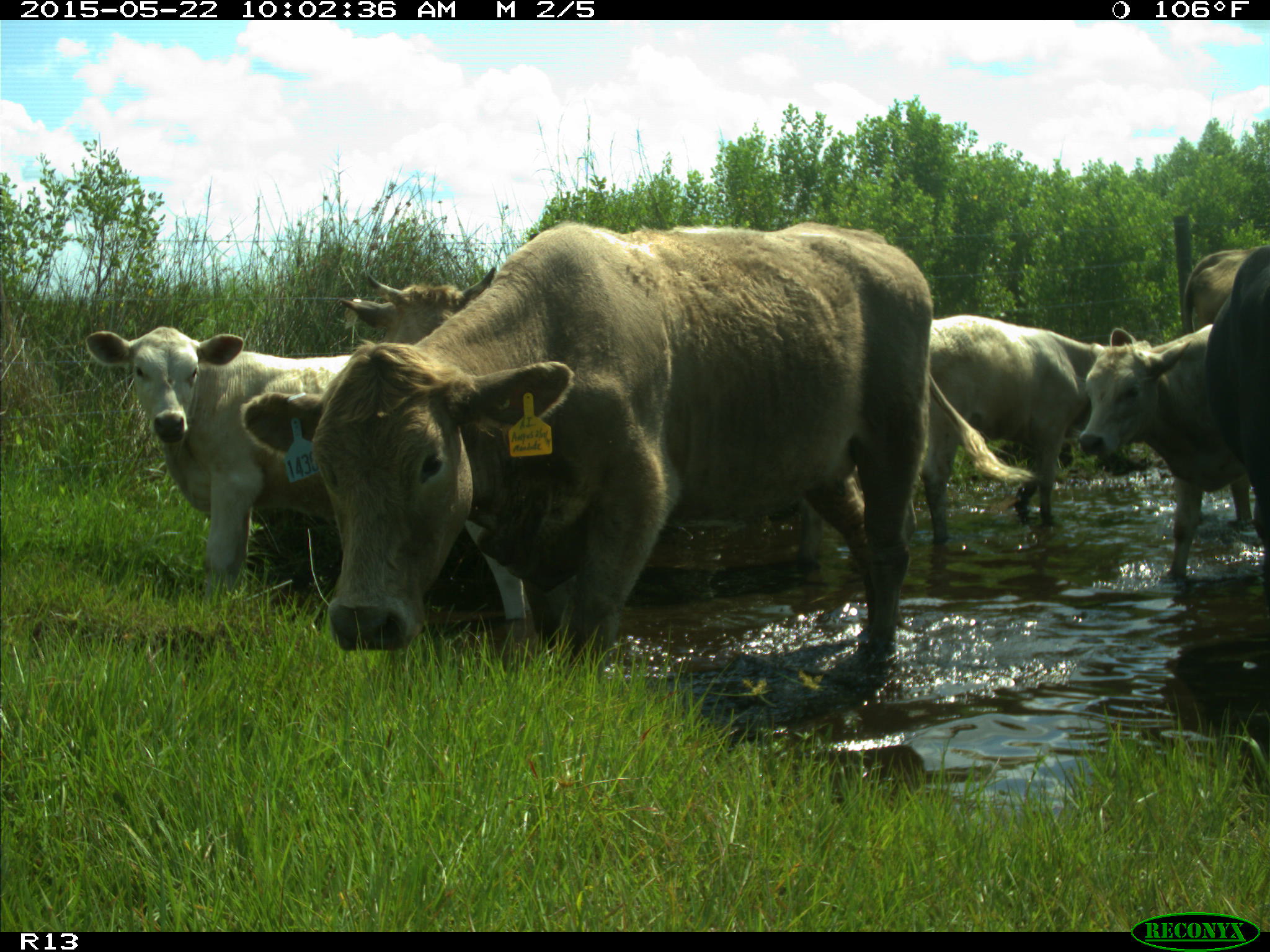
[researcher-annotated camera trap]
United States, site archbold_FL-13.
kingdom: Animalia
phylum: Chordata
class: Mammalia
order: Artiodactyla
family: Bovidae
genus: Bos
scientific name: Bos taurus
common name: domestic cow